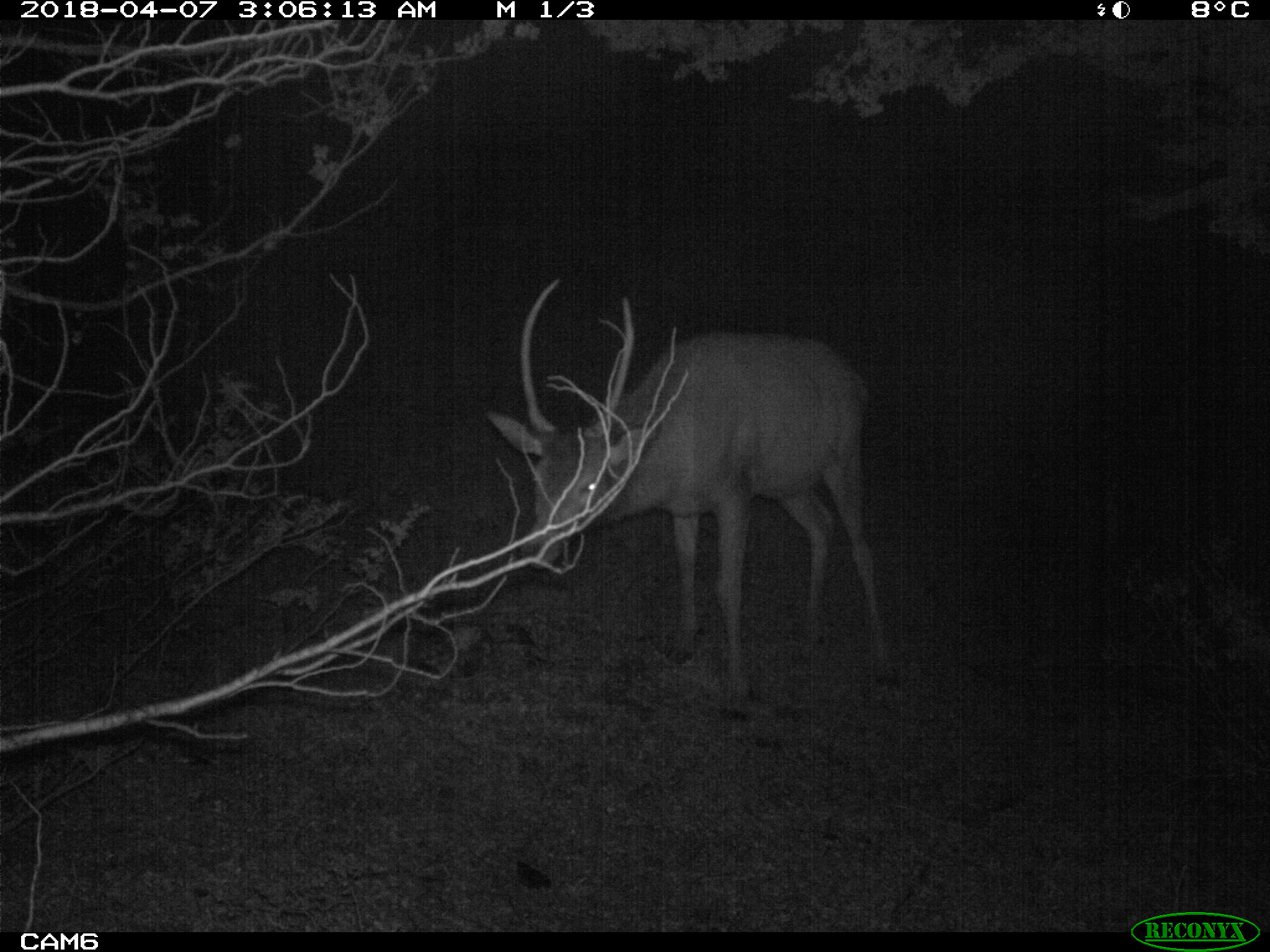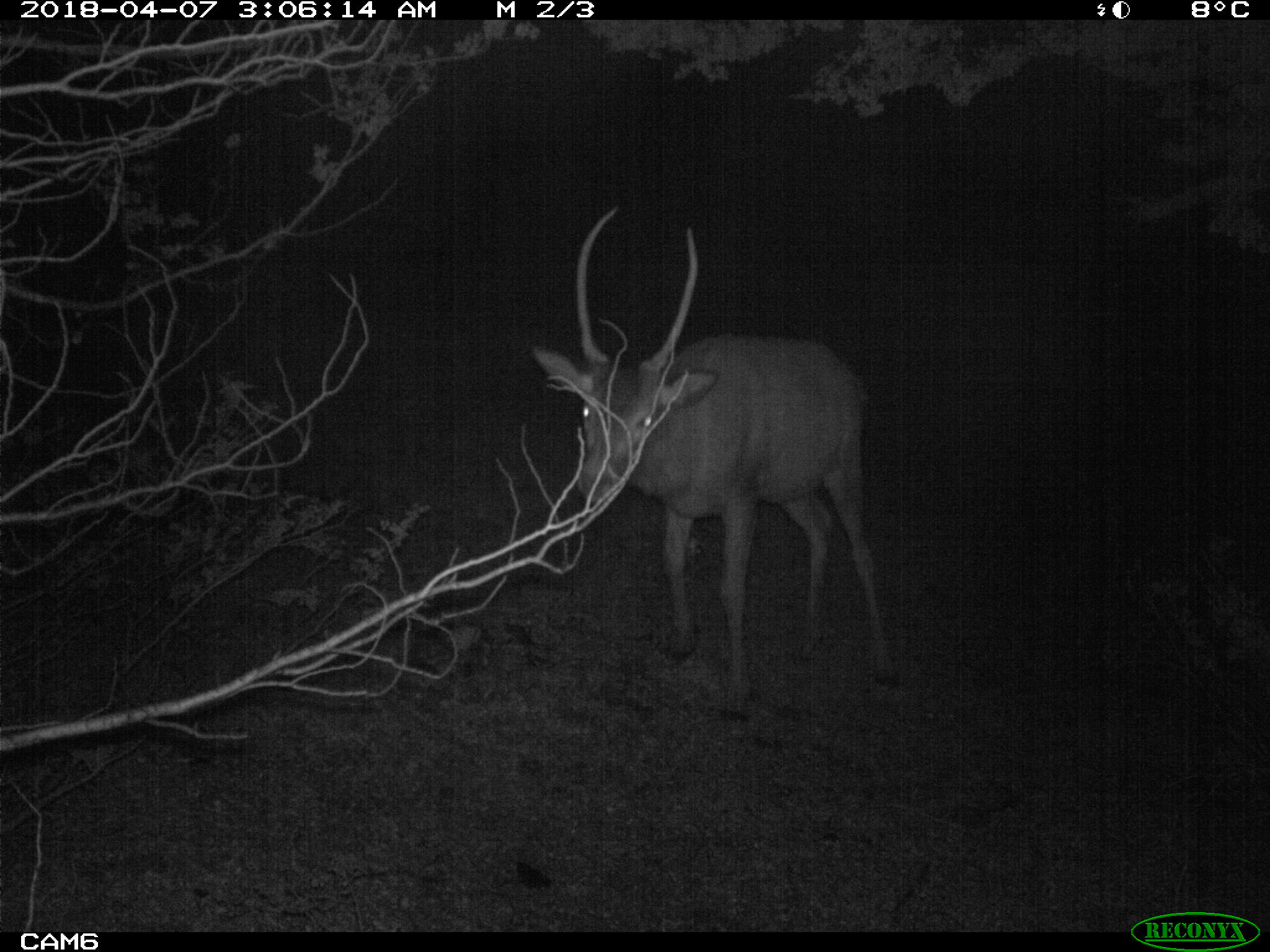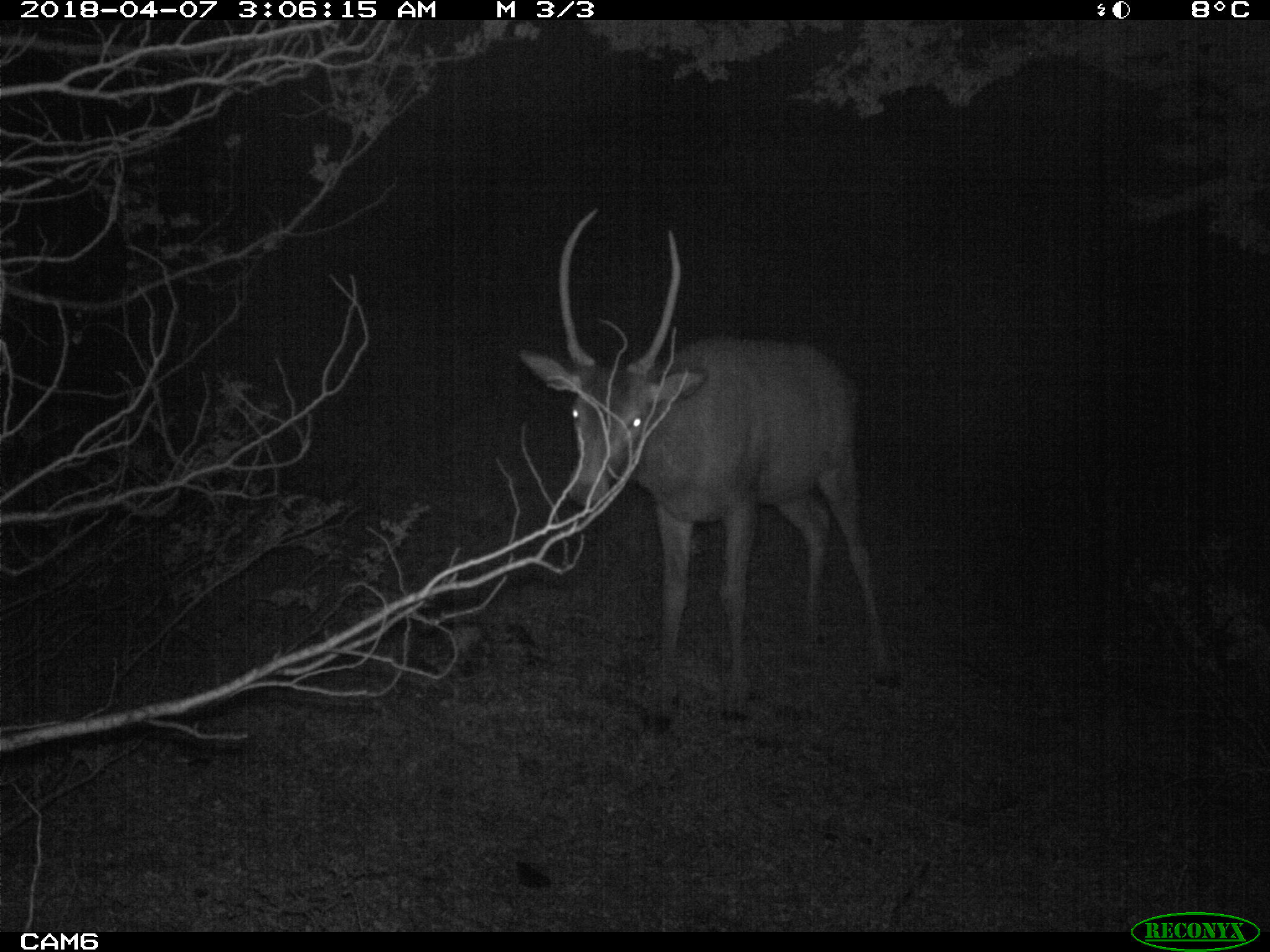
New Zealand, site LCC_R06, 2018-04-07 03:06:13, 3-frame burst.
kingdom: Animalia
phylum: Chordata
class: Mammalia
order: Artiodactyla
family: Cervidae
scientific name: Cervidae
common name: deer